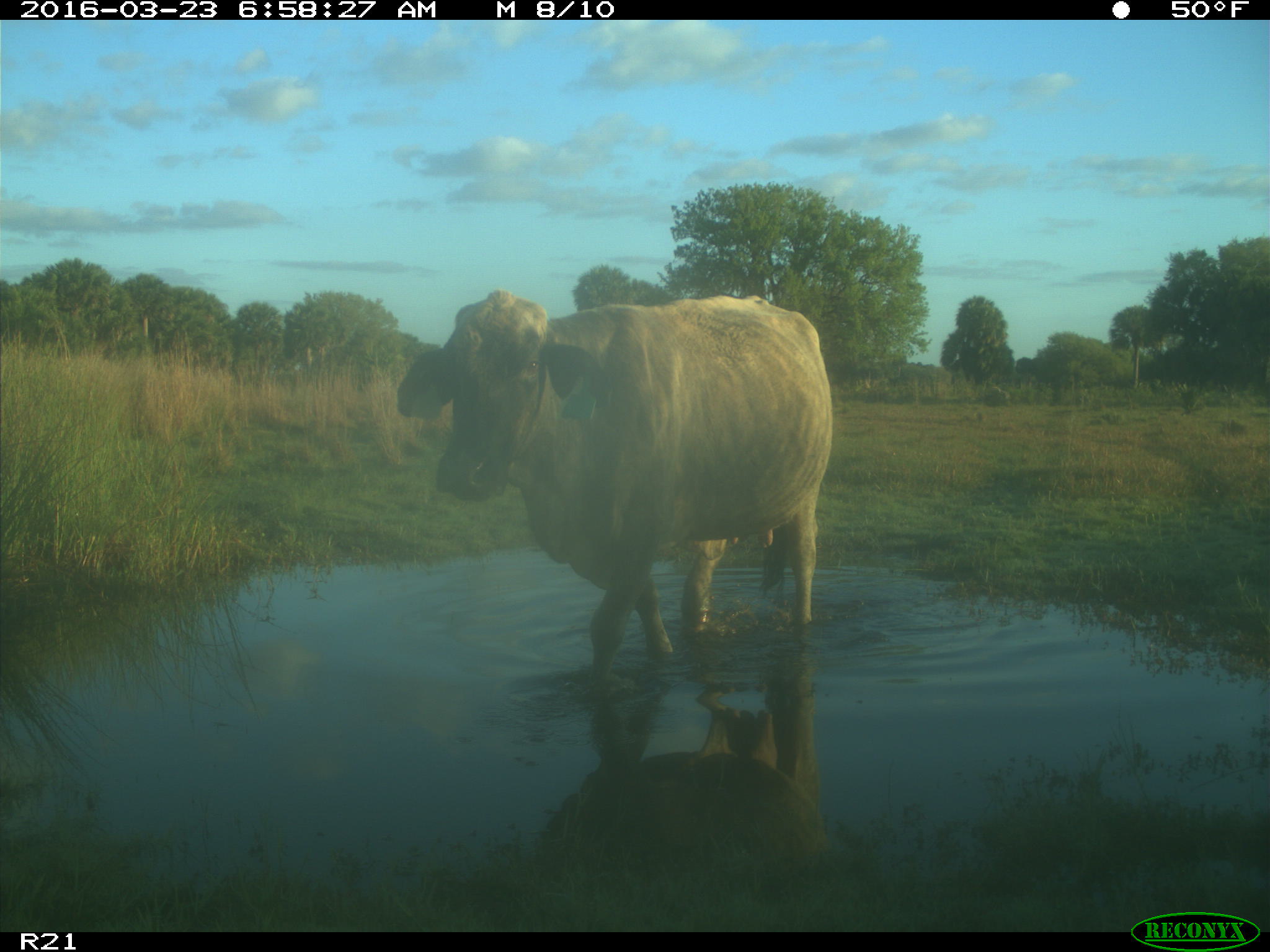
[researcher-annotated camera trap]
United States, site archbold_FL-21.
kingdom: Animalia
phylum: Chordata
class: Mammalia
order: Artiodactyla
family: Bovidae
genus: Bos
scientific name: Bos taurus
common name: domestic cow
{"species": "Bos taurus (domestic cow)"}